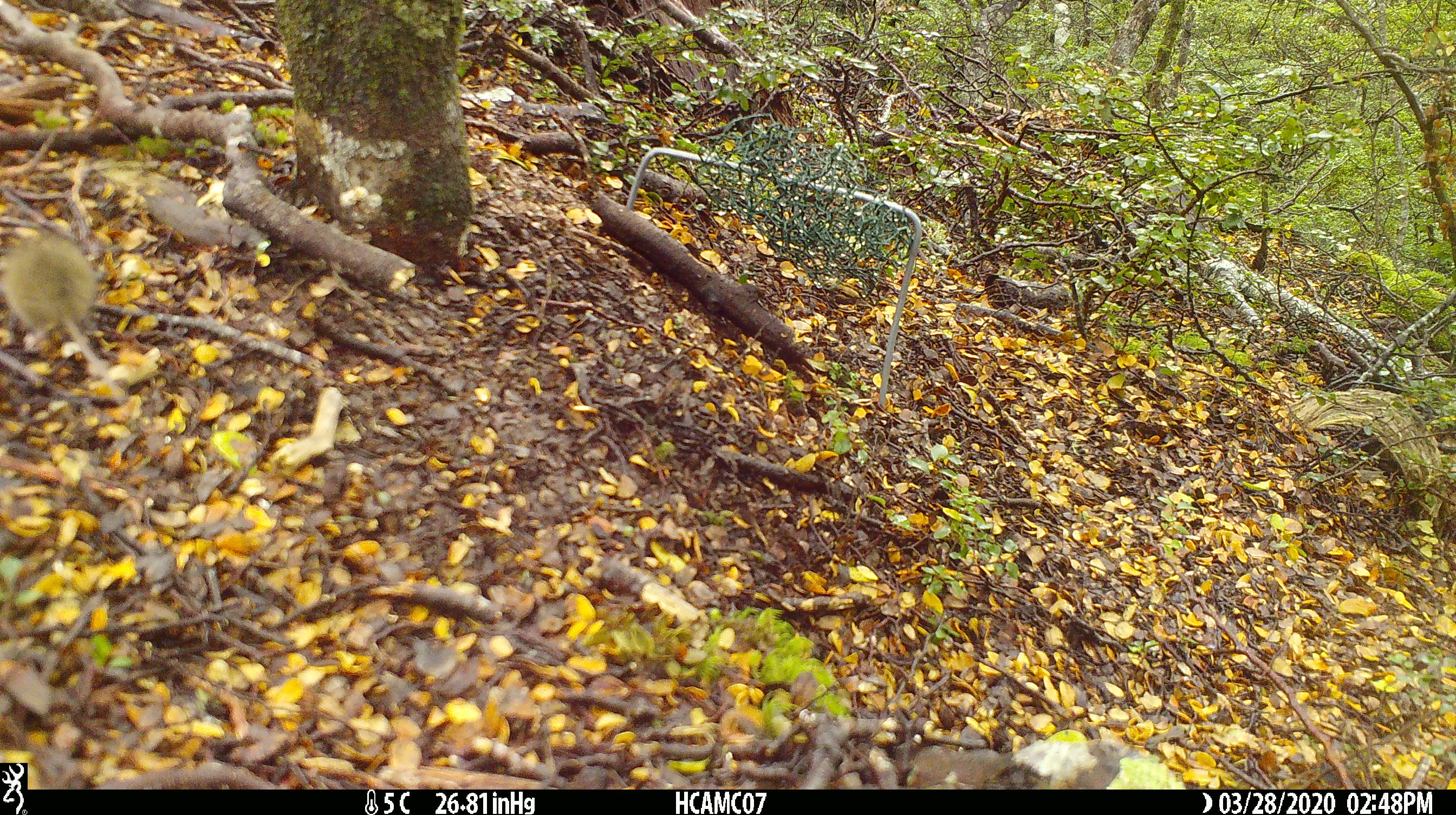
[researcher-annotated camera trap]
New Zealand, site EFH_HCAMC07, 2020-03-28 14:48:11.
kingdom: Animalia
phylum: Chordata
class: Mammalia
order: Rodentia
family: Muridae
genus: Mus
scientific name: Mus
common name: mouse